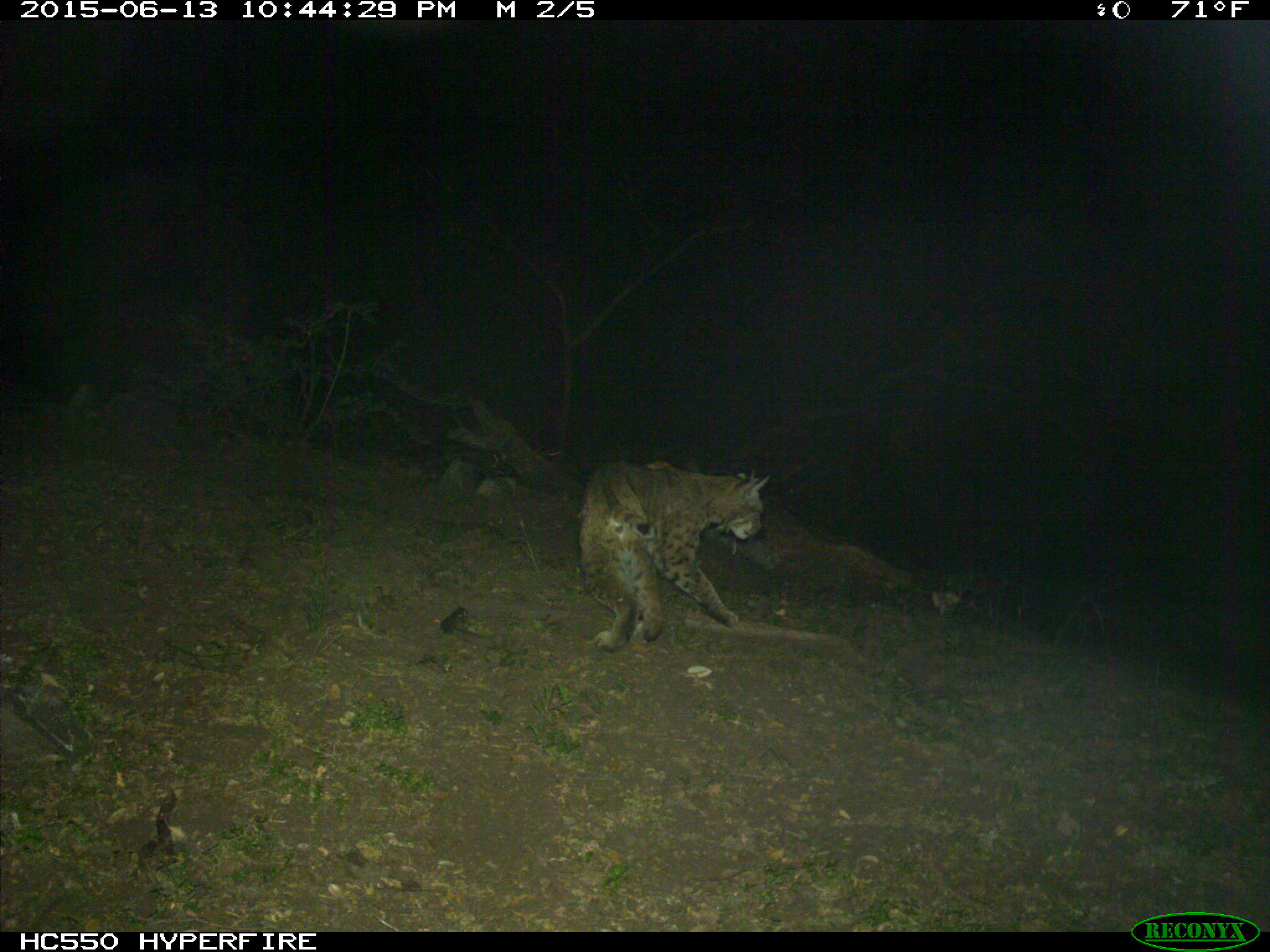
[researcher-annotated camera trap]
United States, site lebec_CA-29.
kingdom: Animalia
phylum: Chordata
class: Mammalia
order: Carnivora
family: Felidae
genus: Lynx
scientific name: Lynx rufus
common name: bobcat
Lynx rufus (bobcat).